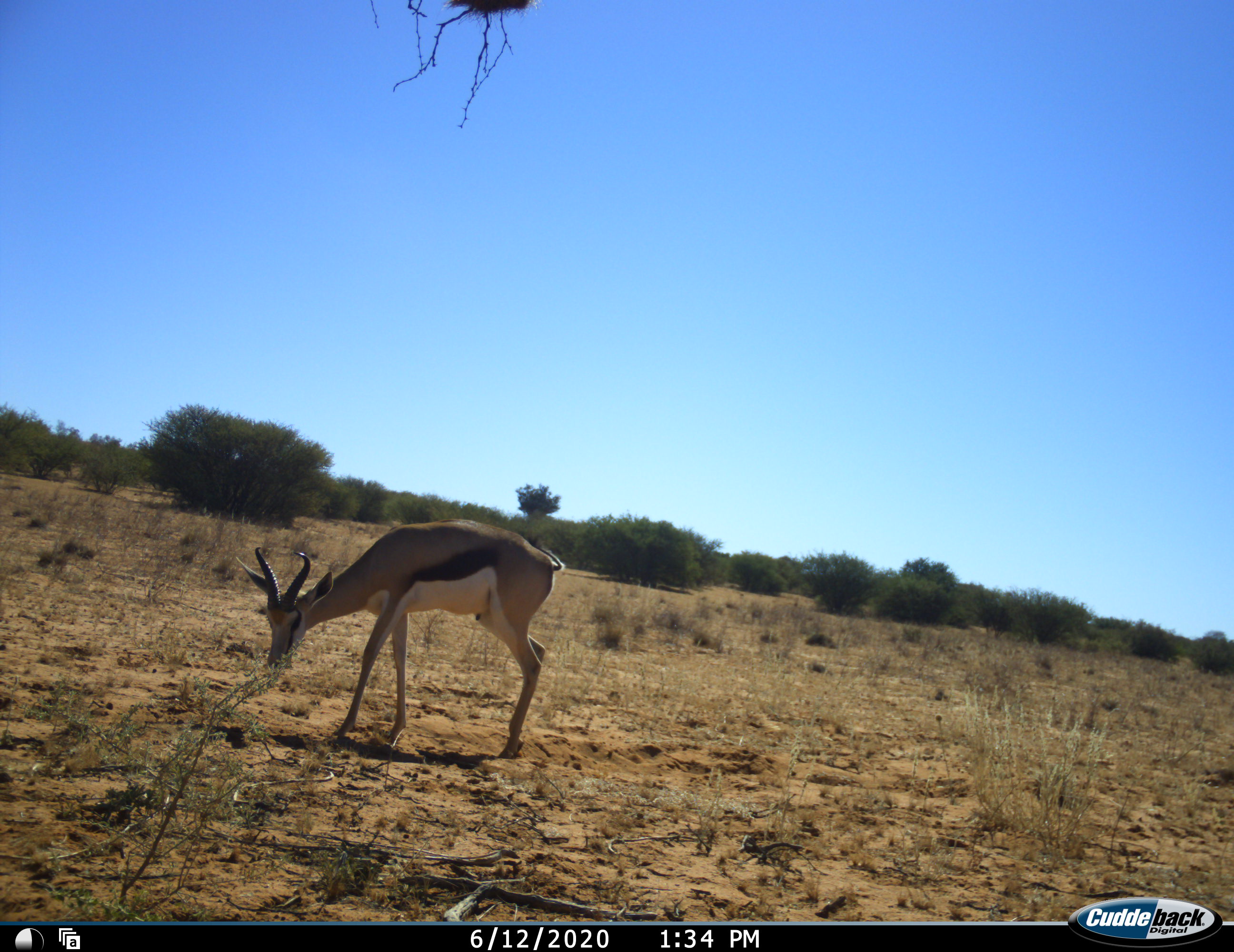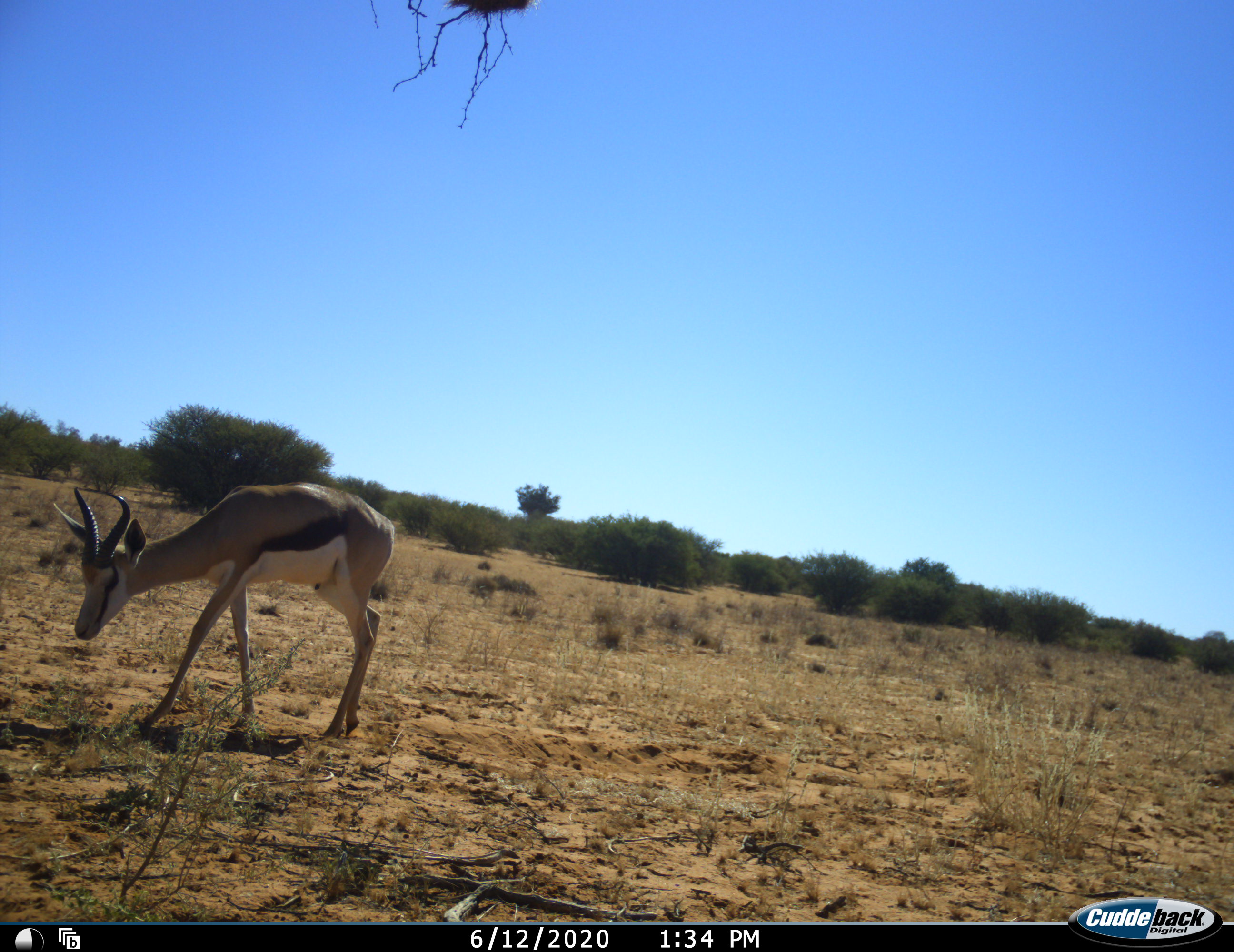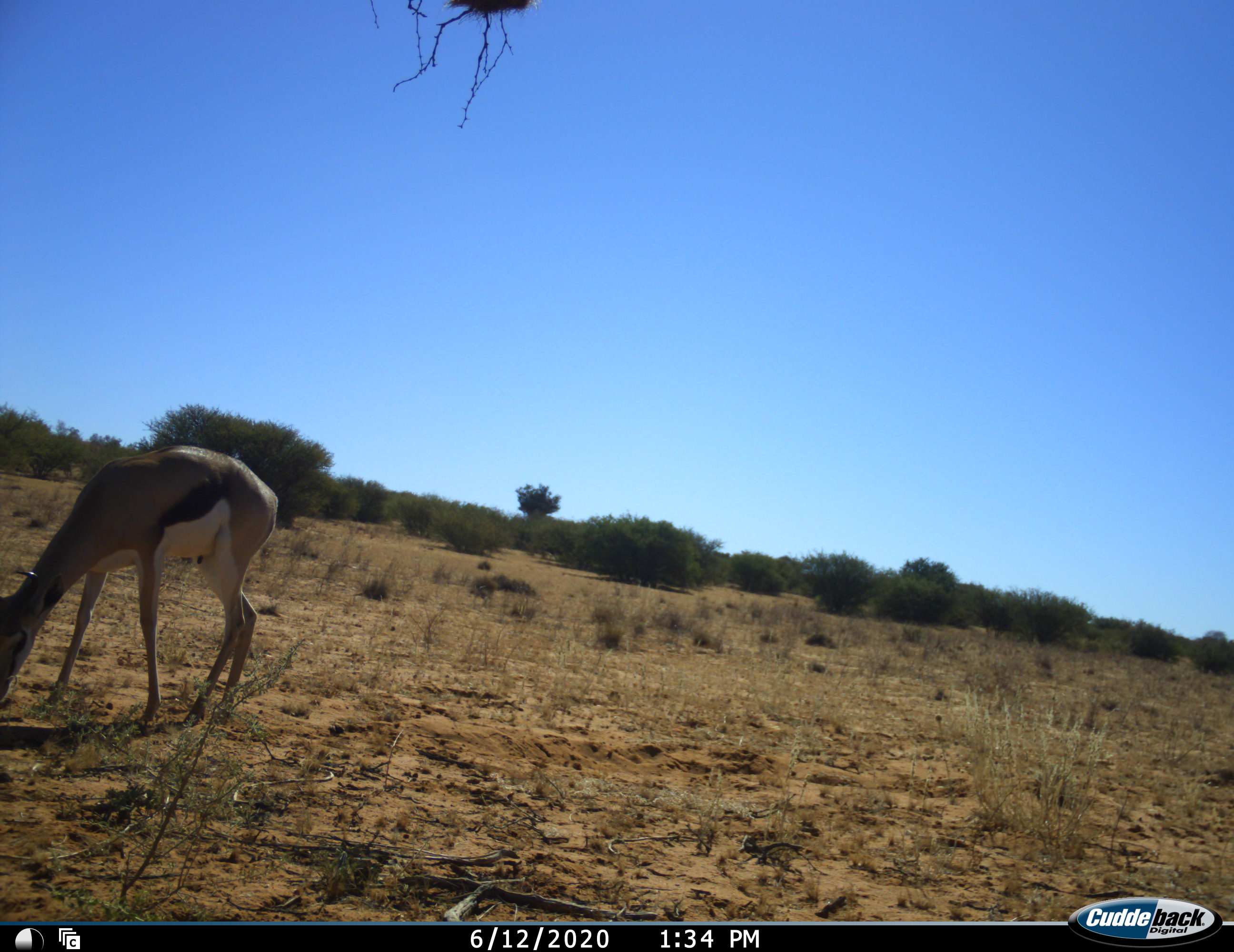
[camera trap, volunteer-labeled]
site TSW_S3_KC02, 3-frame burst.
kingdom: Animalia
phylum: Chordata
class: Mammalia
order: Artiodactyla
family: Bovidae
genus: Antidorcas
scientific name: Antidorcas marsupialis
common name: springbok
Springbok (Antidorcas marsupialis), count 1. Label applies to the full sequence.